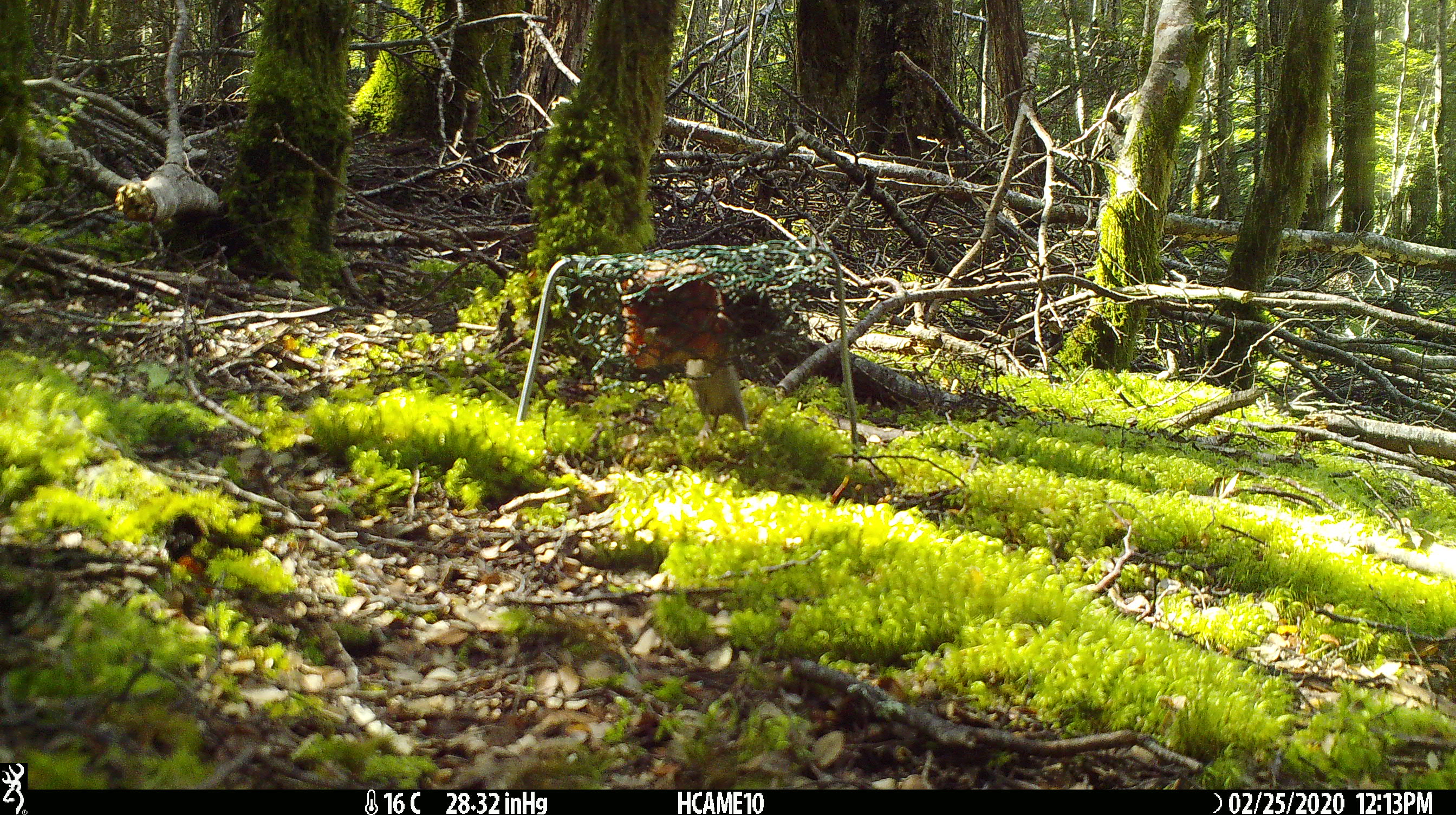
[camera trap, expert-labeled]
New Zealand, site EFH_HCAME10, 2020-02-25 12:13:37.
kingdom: Animalia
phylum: Chordata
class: Mammalia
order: Rodentia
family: Muridae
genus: Mus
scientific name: Mus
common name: mouse